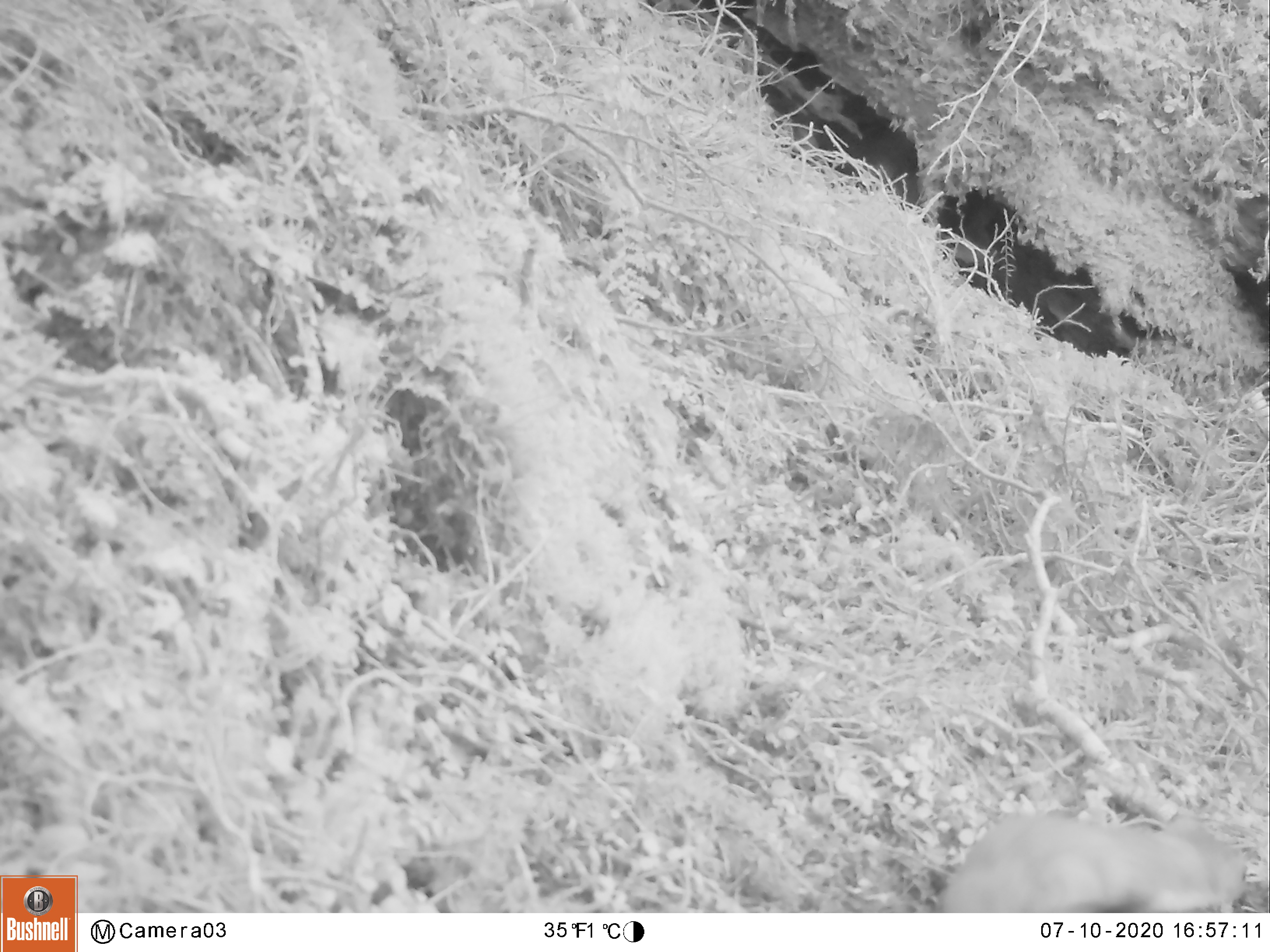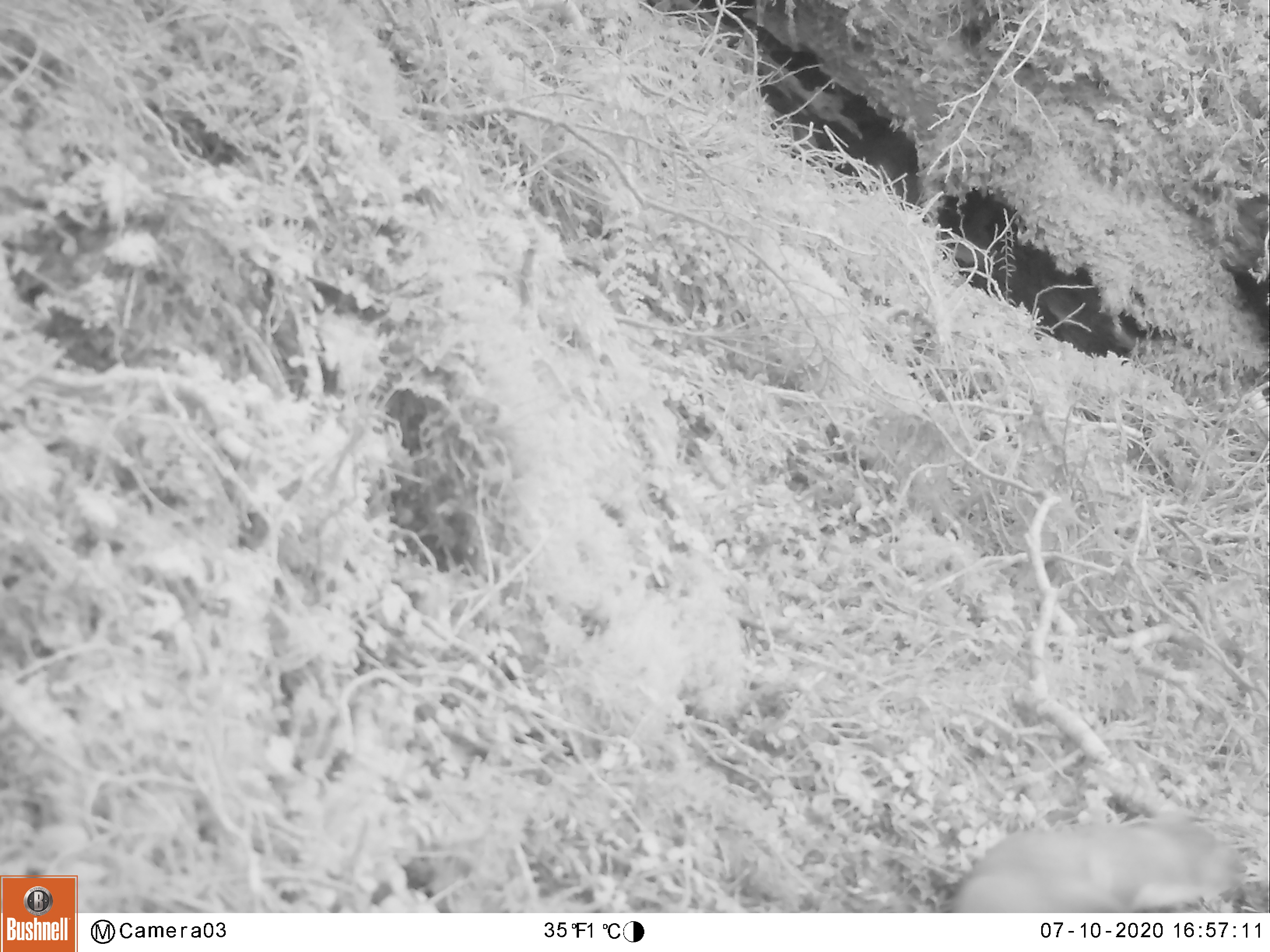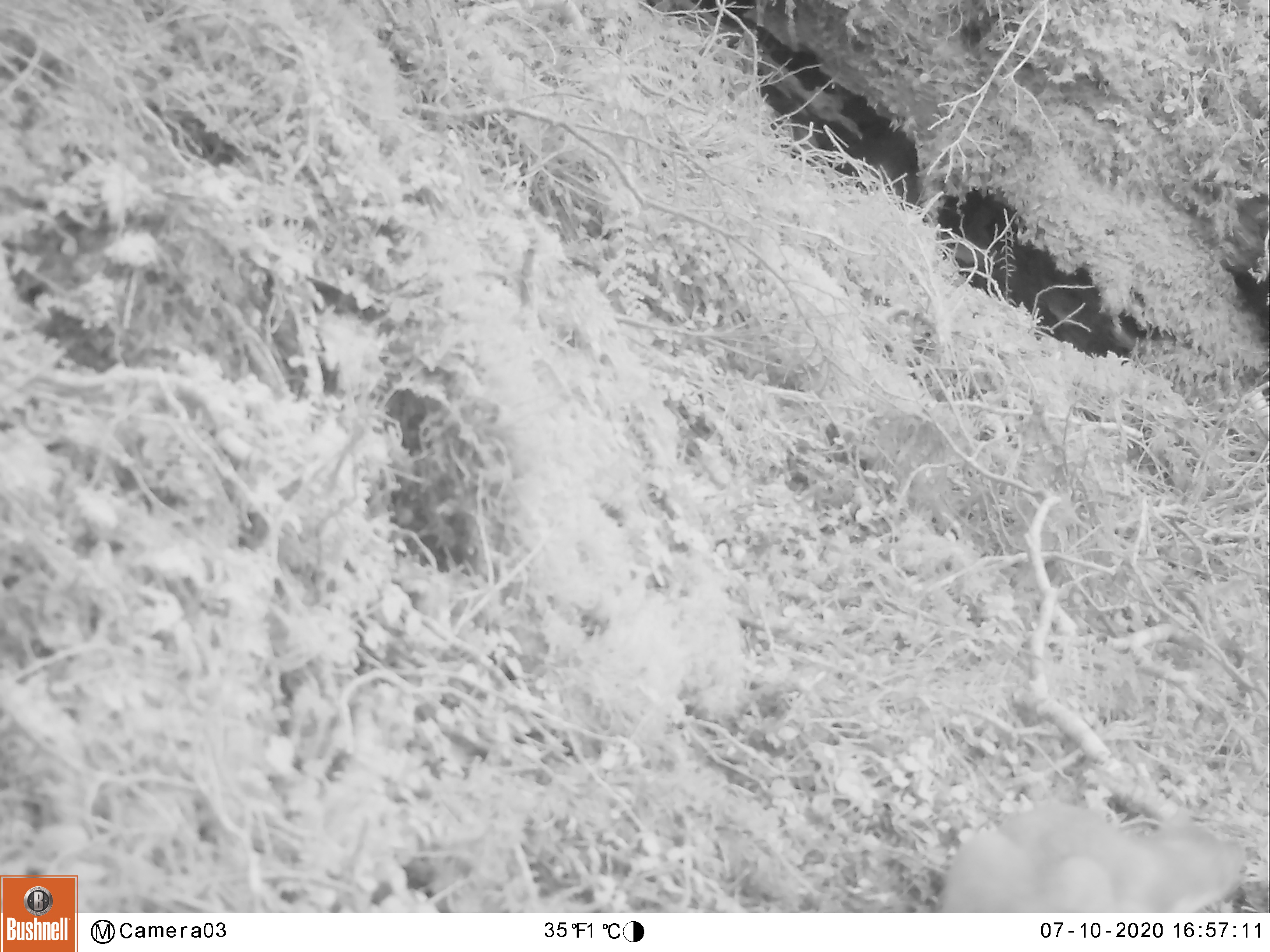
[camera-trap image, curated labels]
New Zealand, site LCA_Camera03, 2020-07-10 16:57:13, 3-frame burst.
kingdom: Animalia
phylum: Chordata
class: Mammalia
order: Carnivora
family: Mustelidae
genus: Mustela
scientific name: Mustela erminea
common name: stoat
Stoat (Mustela erminea).